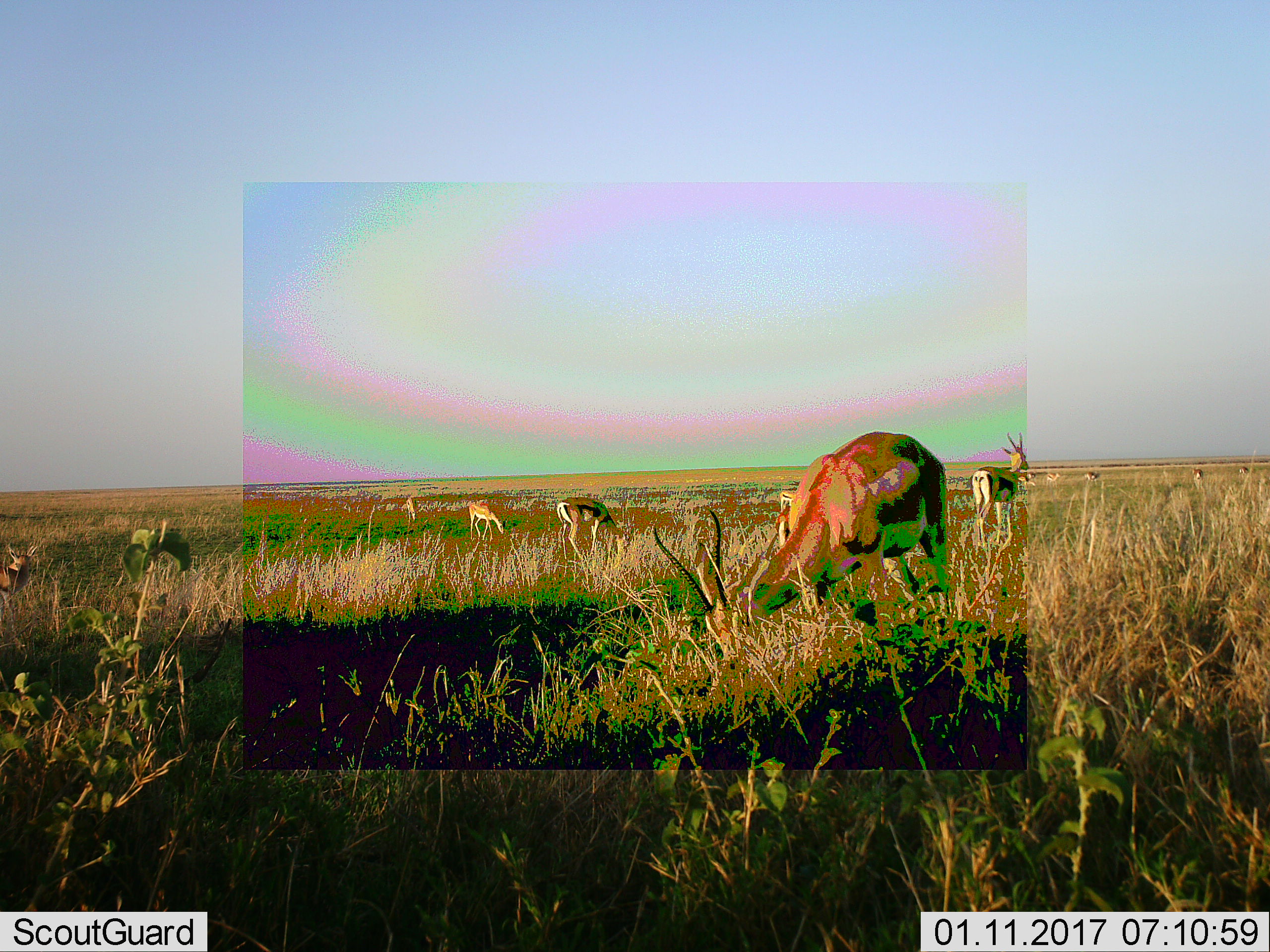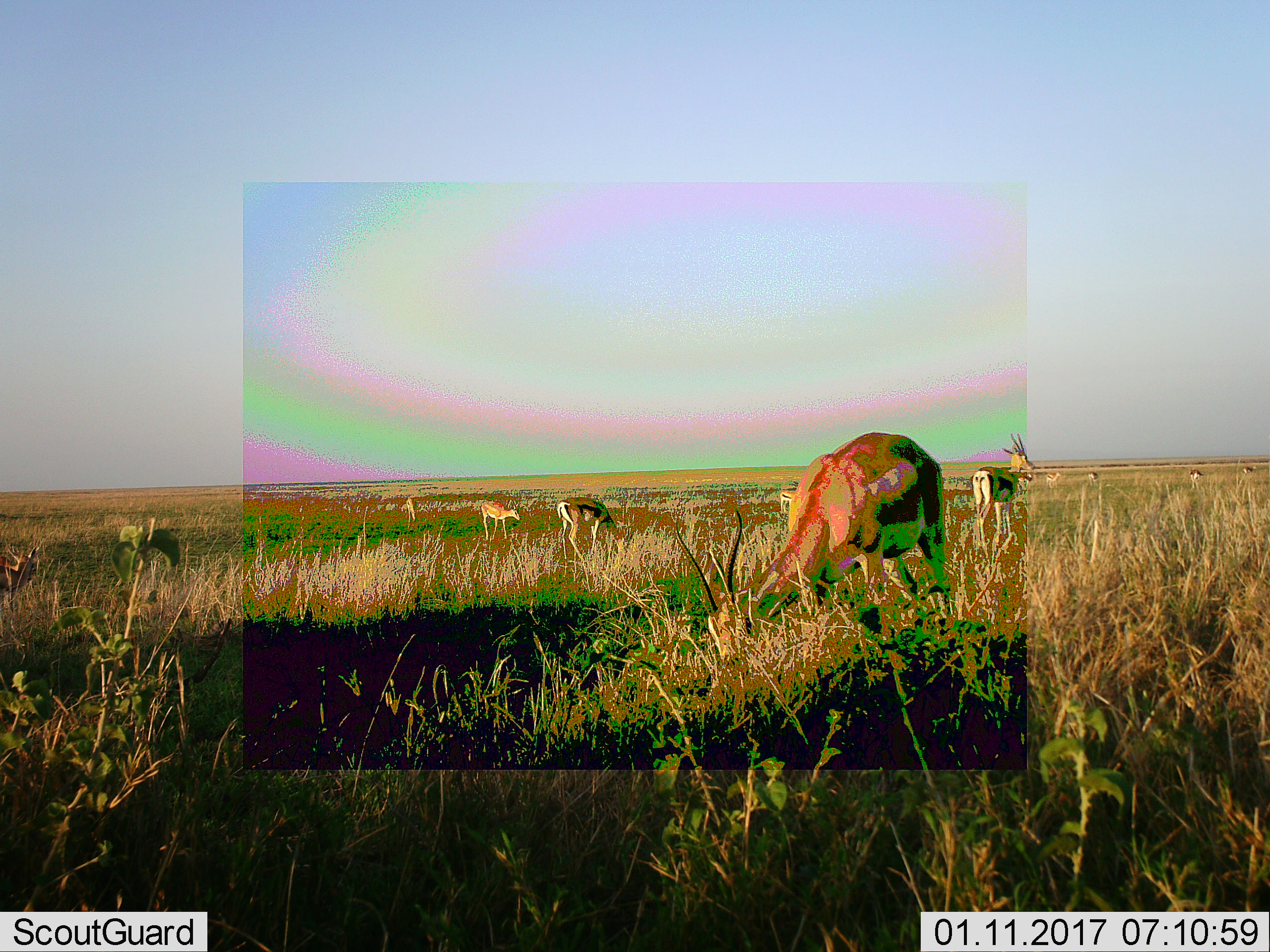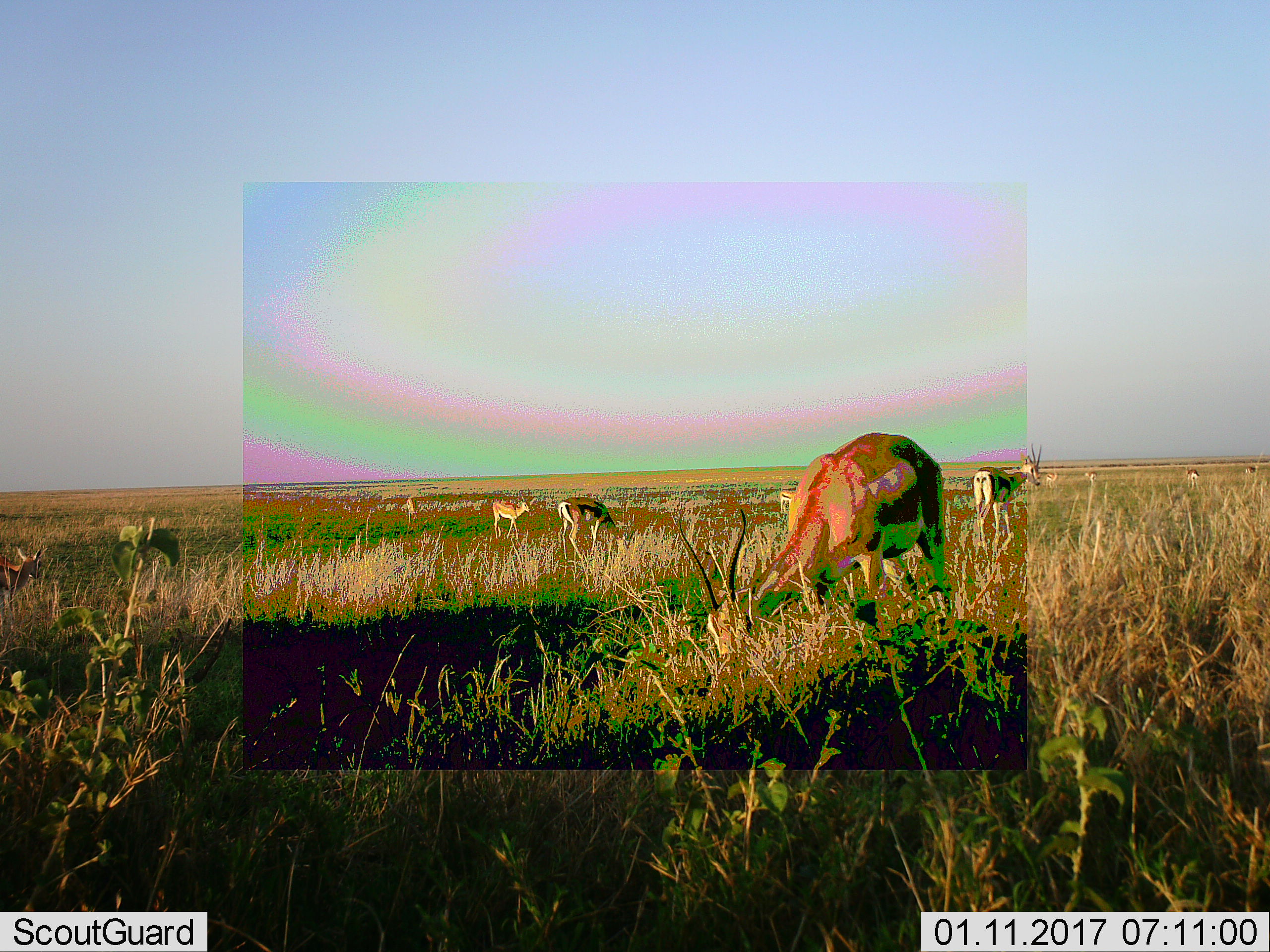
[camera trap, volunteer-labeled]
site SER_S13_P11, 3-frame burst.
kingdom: Animalia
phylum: Chordata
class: Mammalia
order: Artiodactyla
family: Bovidae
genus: Eudorcas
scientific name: Eudorcas thomsonii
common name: thomson's gazelle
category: gazellethomsons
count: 7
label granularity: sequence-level